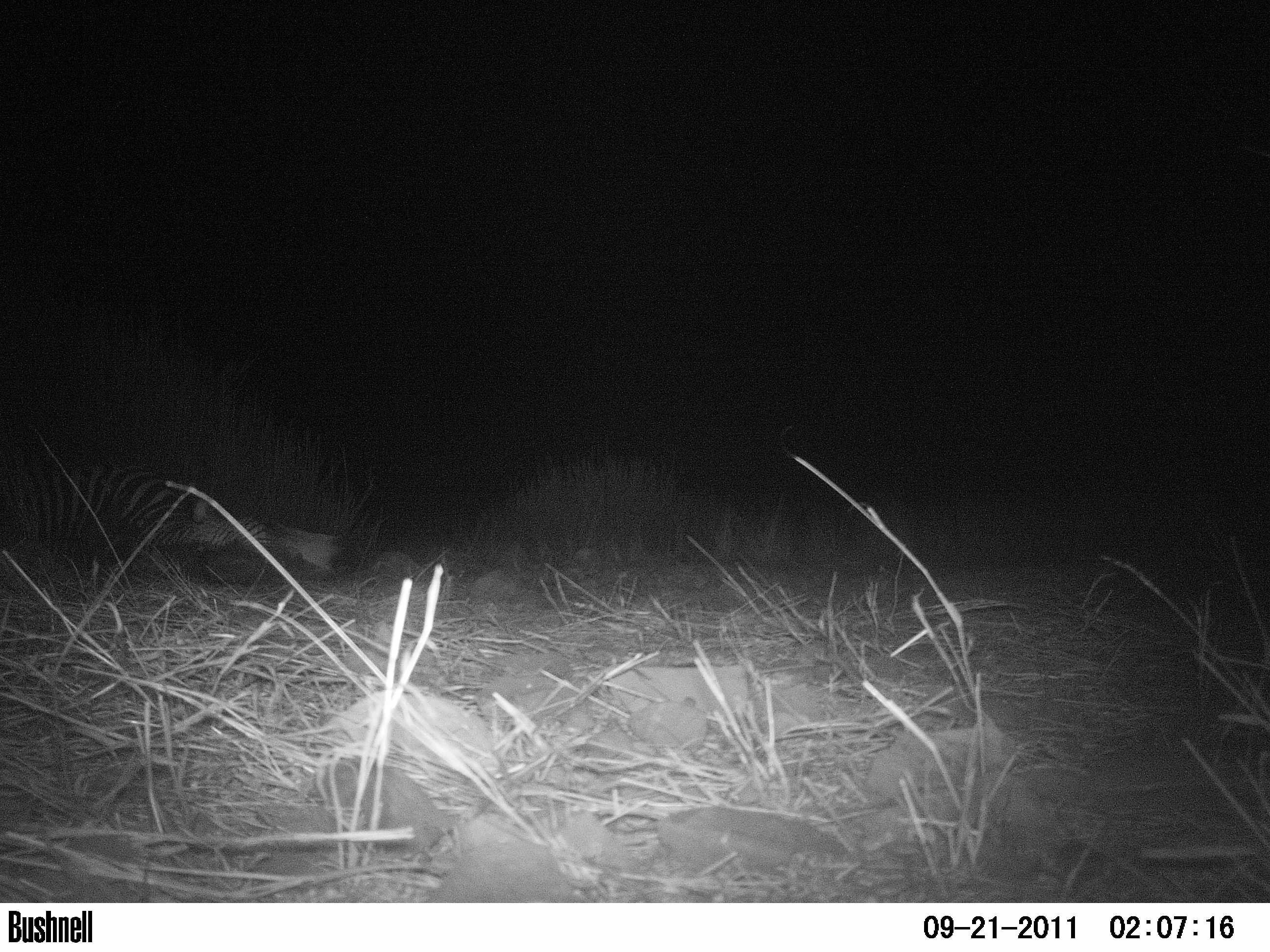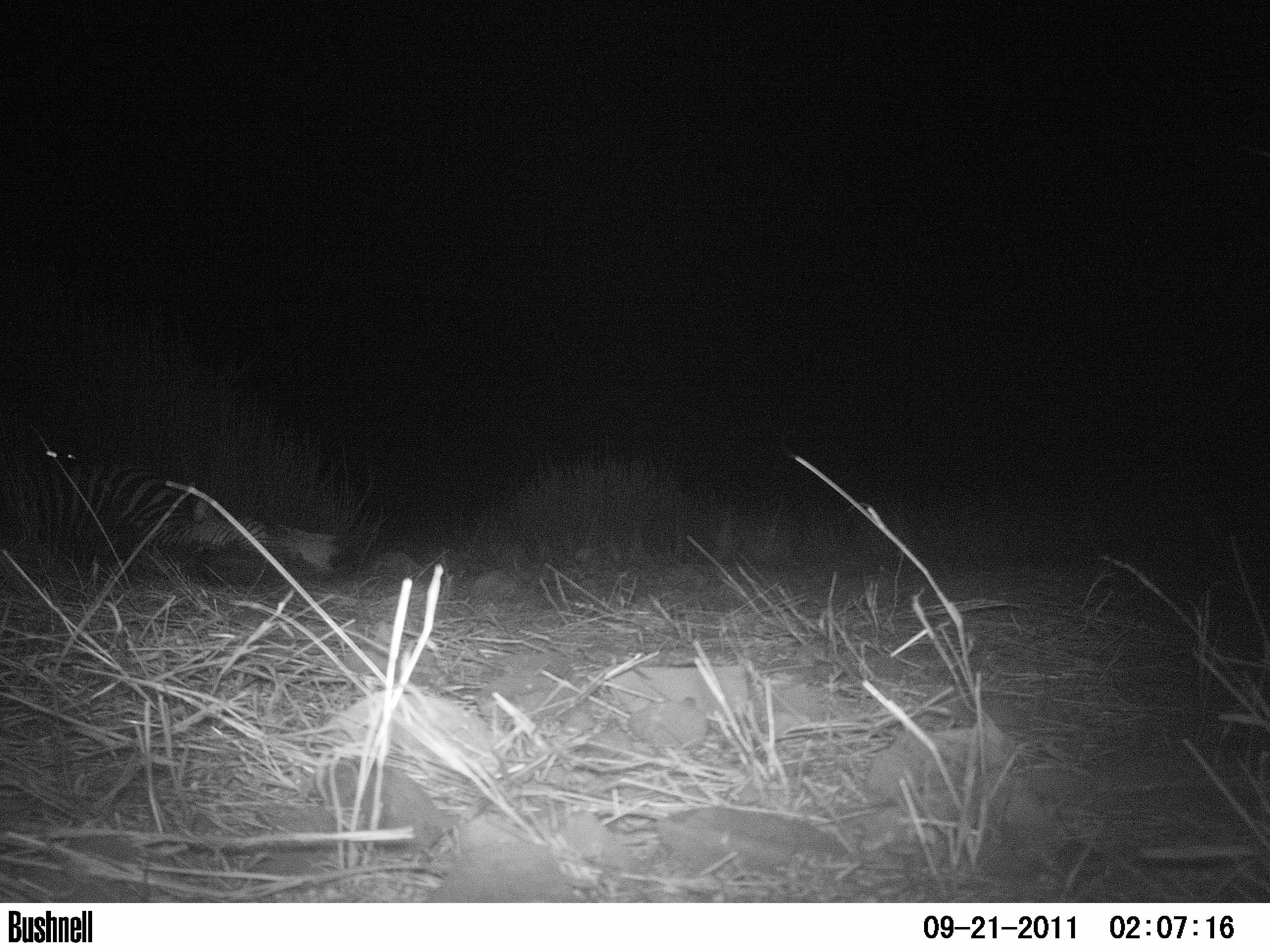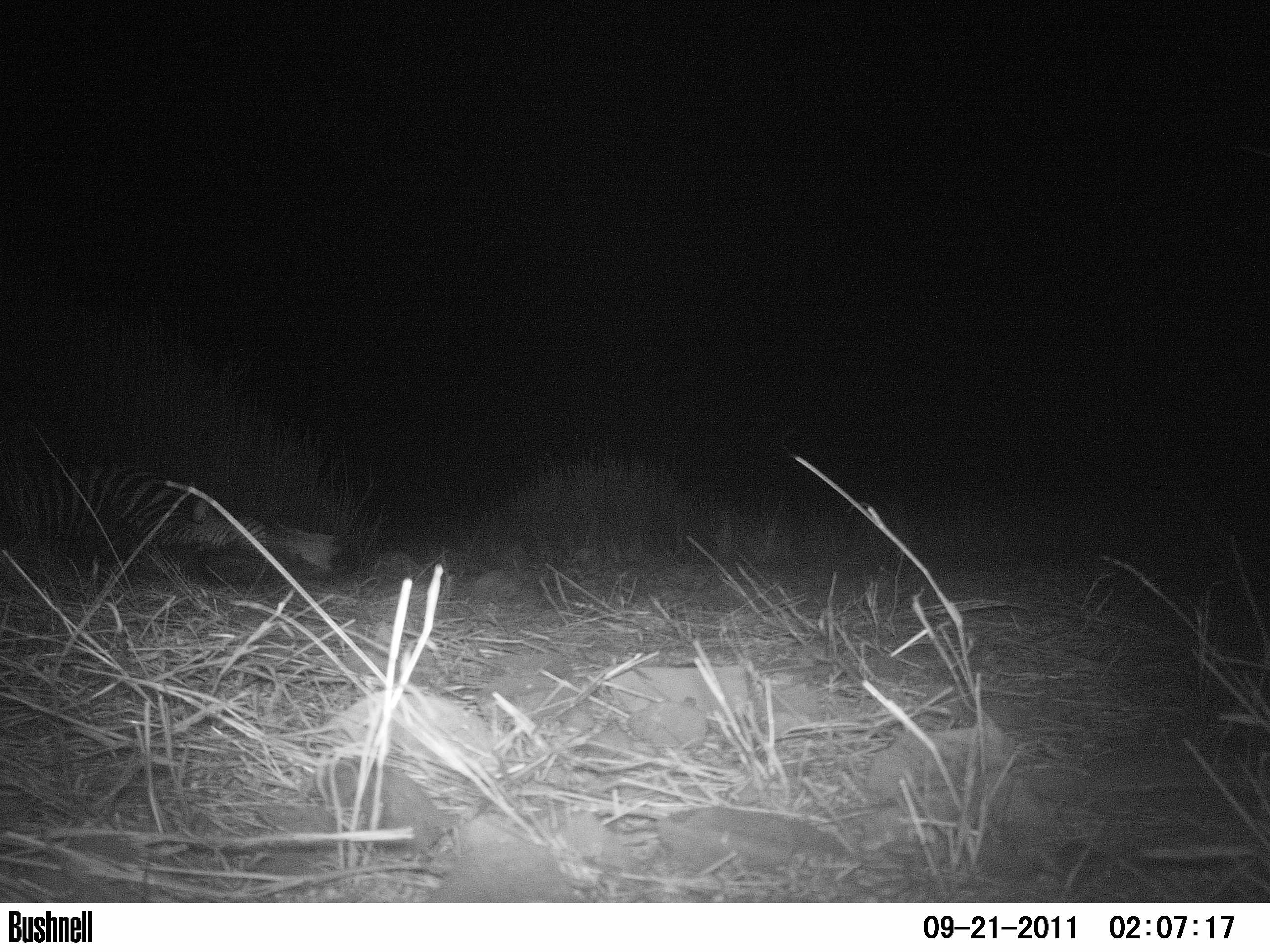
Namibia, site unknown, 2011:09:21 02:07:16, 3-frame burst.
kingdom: Animalia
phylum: Chordata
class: Mammalia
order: Carnivora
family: Felidae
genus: Panthera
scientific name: Panthera pardus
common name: leopard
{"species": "Panthera pardus (leopard)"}